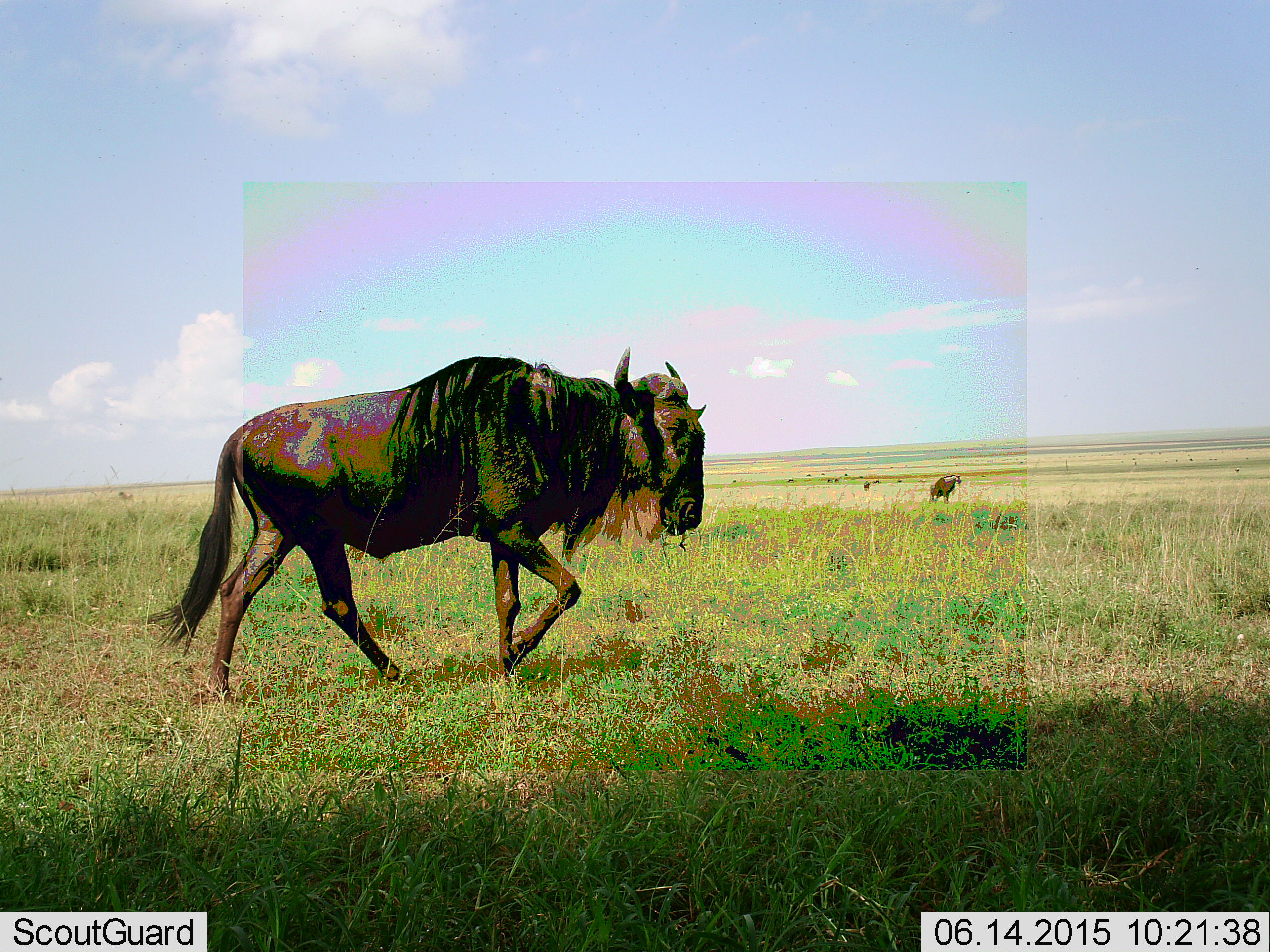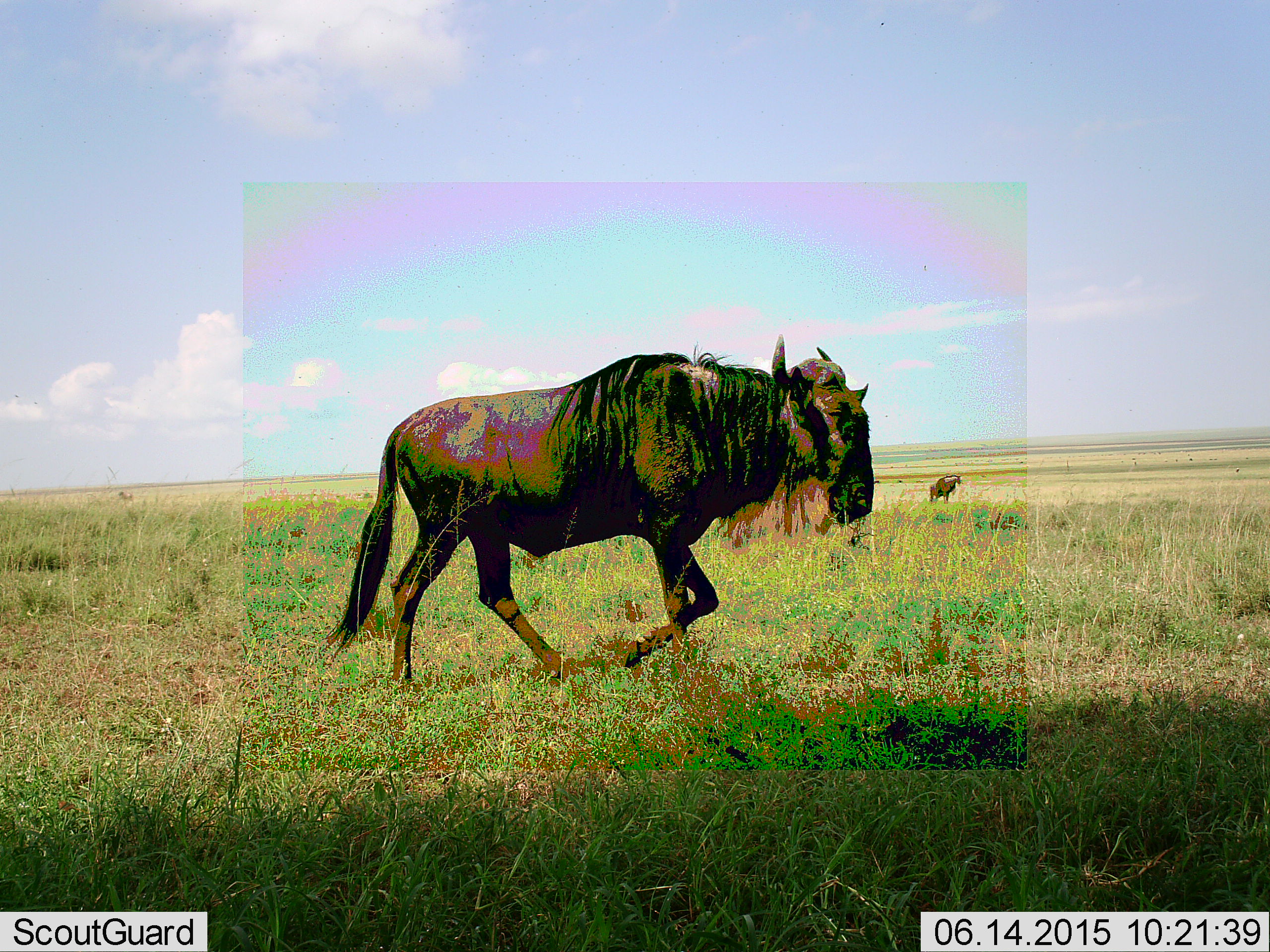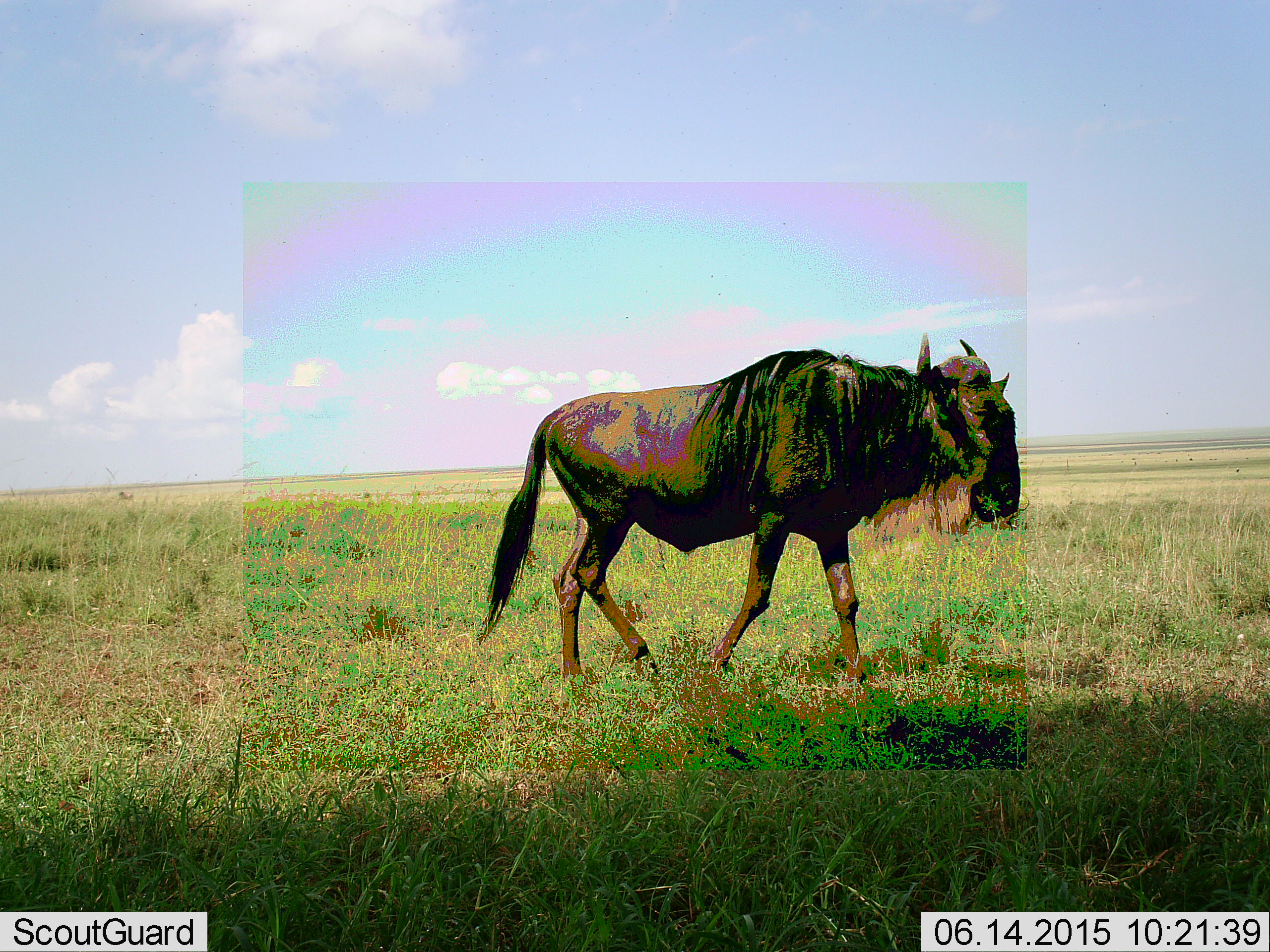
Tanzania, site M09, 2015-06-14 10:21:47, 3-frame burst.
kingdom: Animalia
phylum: Chordata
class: Mammalia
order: Artiodactyla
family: Bovidae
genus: Connochaetes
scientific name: Connochaetes taurinus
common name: blue wildebeest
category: wildebeest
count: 2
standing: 60%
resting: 0%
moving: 100%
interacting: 0%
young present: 0%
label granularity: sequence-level